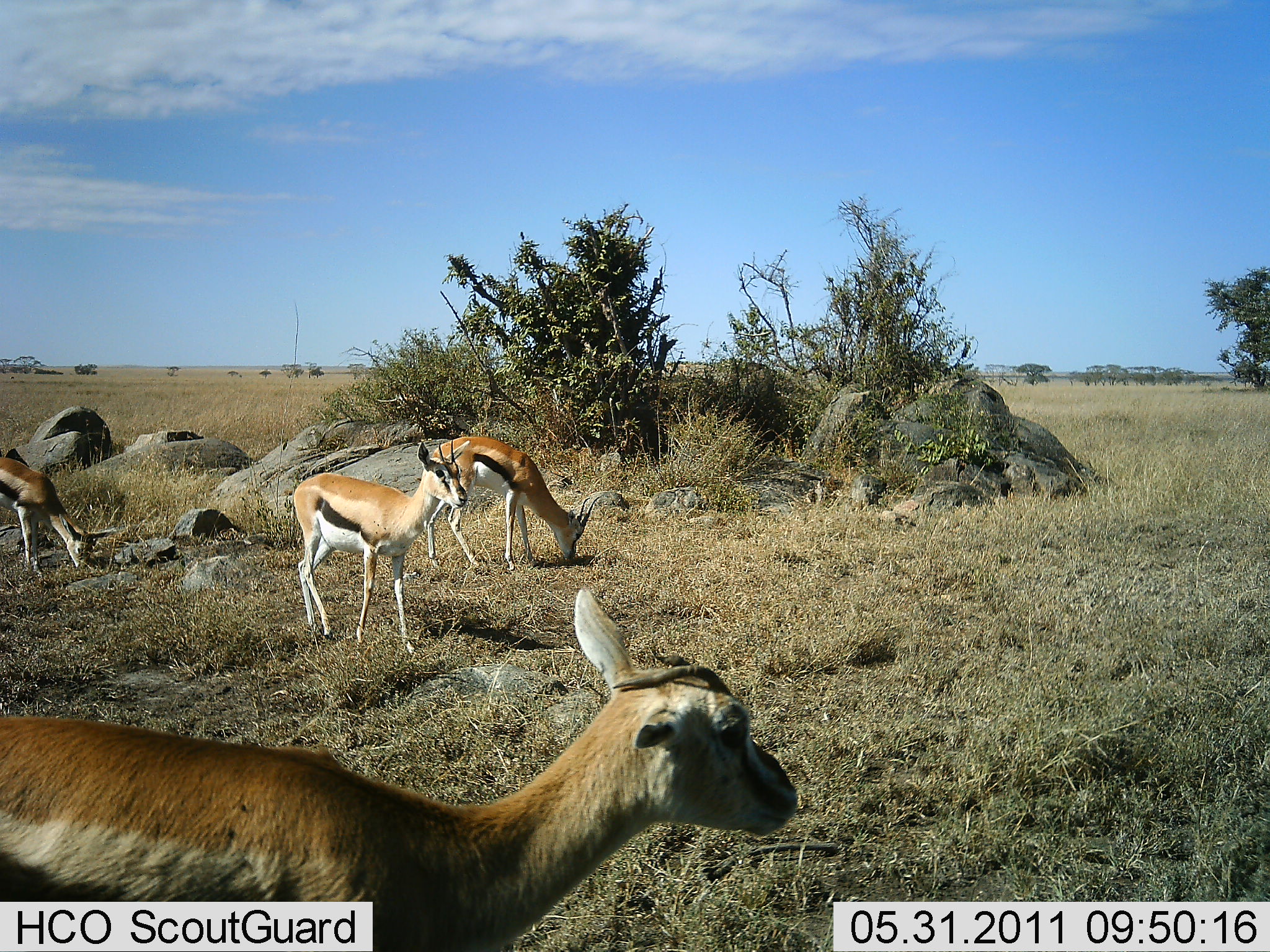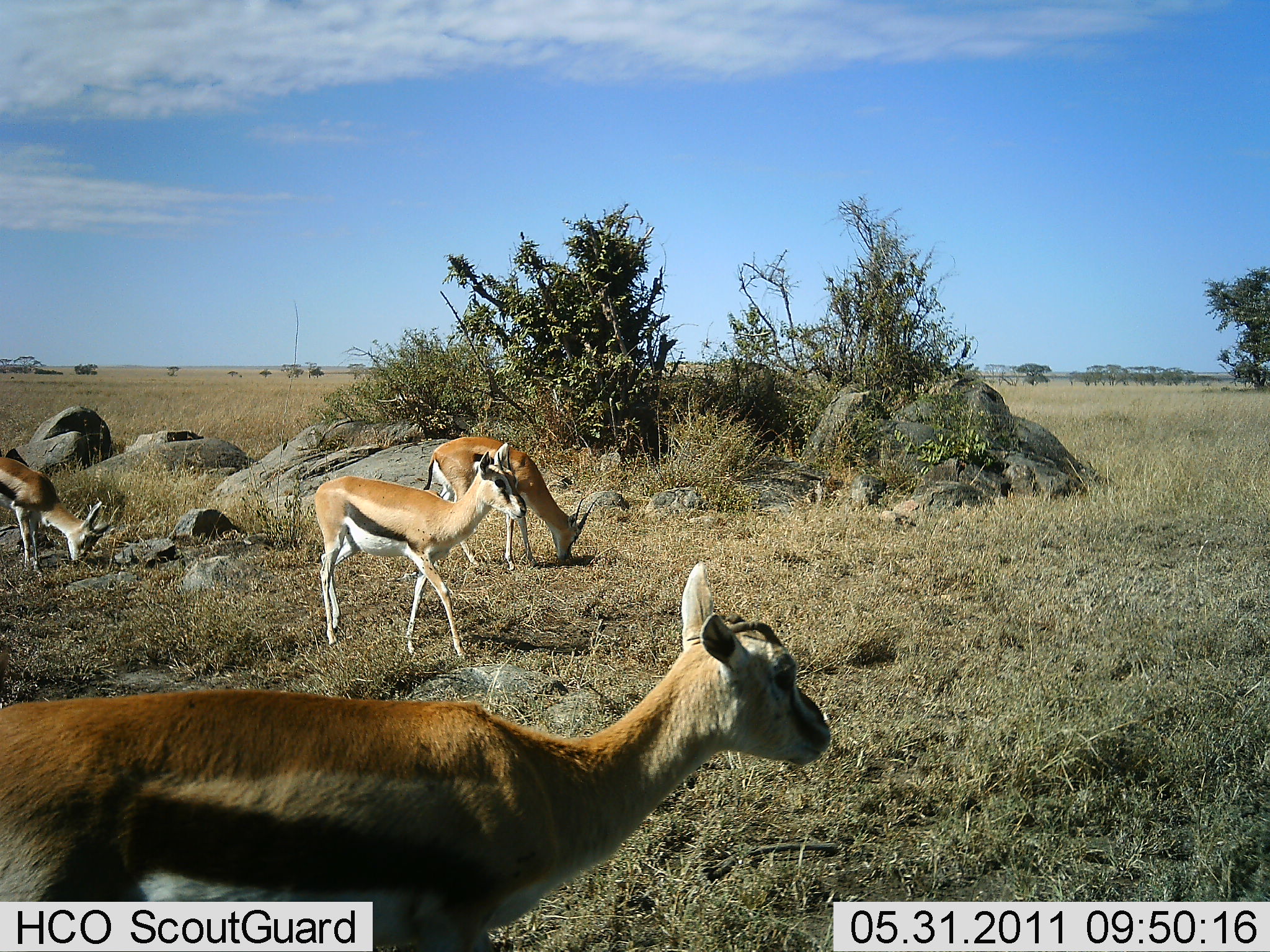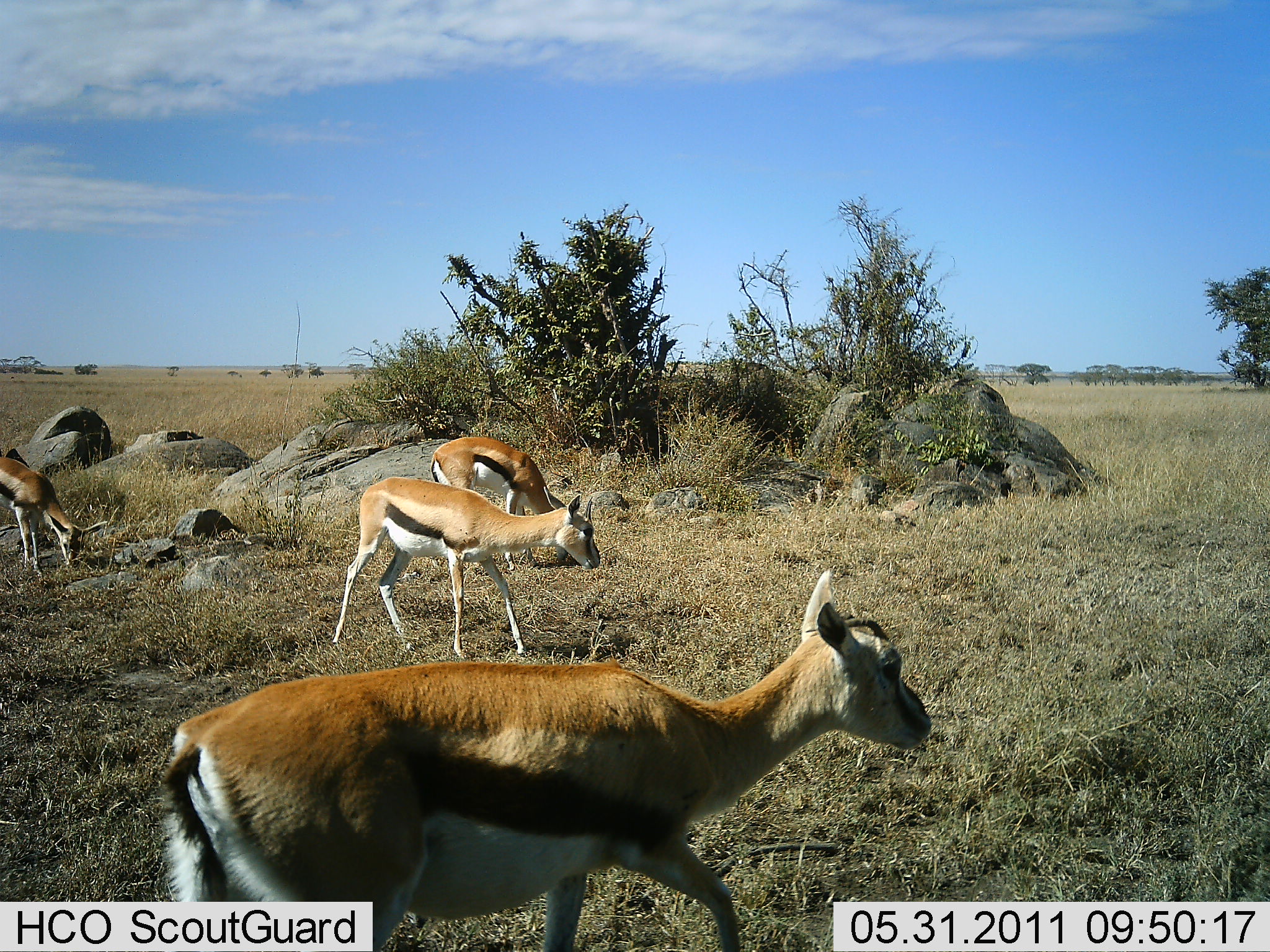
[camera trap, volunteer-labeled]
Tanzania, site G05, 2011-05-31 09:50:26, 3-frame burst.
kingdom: Animalia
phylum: Chordata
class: Mammalia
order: Artiodactyla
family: Bovidae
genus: Eudorcas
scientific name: Eudorcas thomsonii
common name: thomson's gazelle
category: gazellethomsons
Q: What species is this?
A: Gazellethomsons (thomson's gazelle) (Eudorcas thomsonii).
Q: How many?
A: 4.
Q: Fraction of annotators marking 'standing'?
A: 10%.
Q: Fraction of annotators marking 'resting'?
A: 0%.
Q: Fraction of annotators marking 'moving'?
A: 50%.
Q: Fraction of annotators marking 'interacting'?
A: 0%.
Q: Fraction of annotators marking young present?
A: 10%.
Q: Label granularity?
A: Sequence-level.